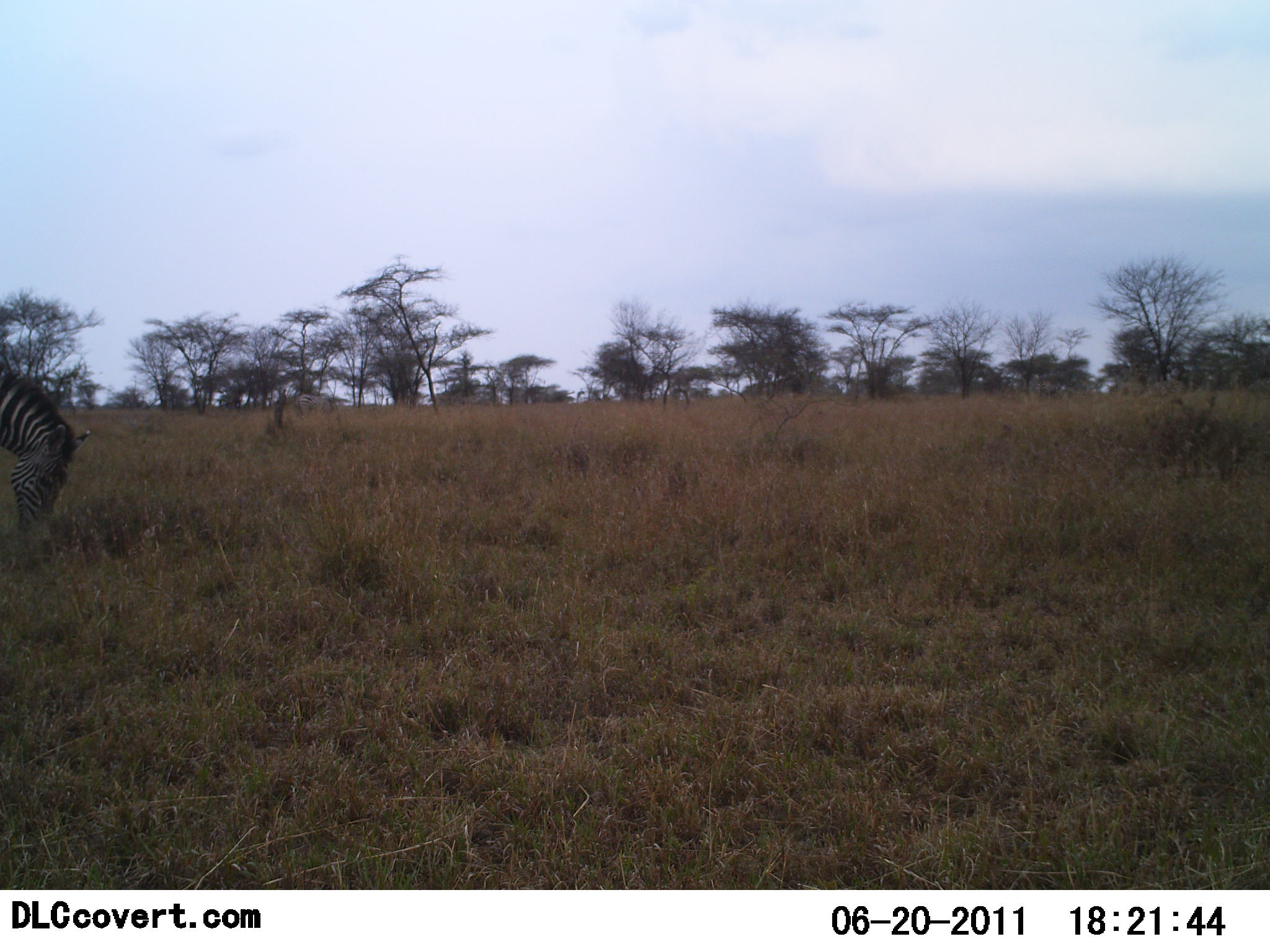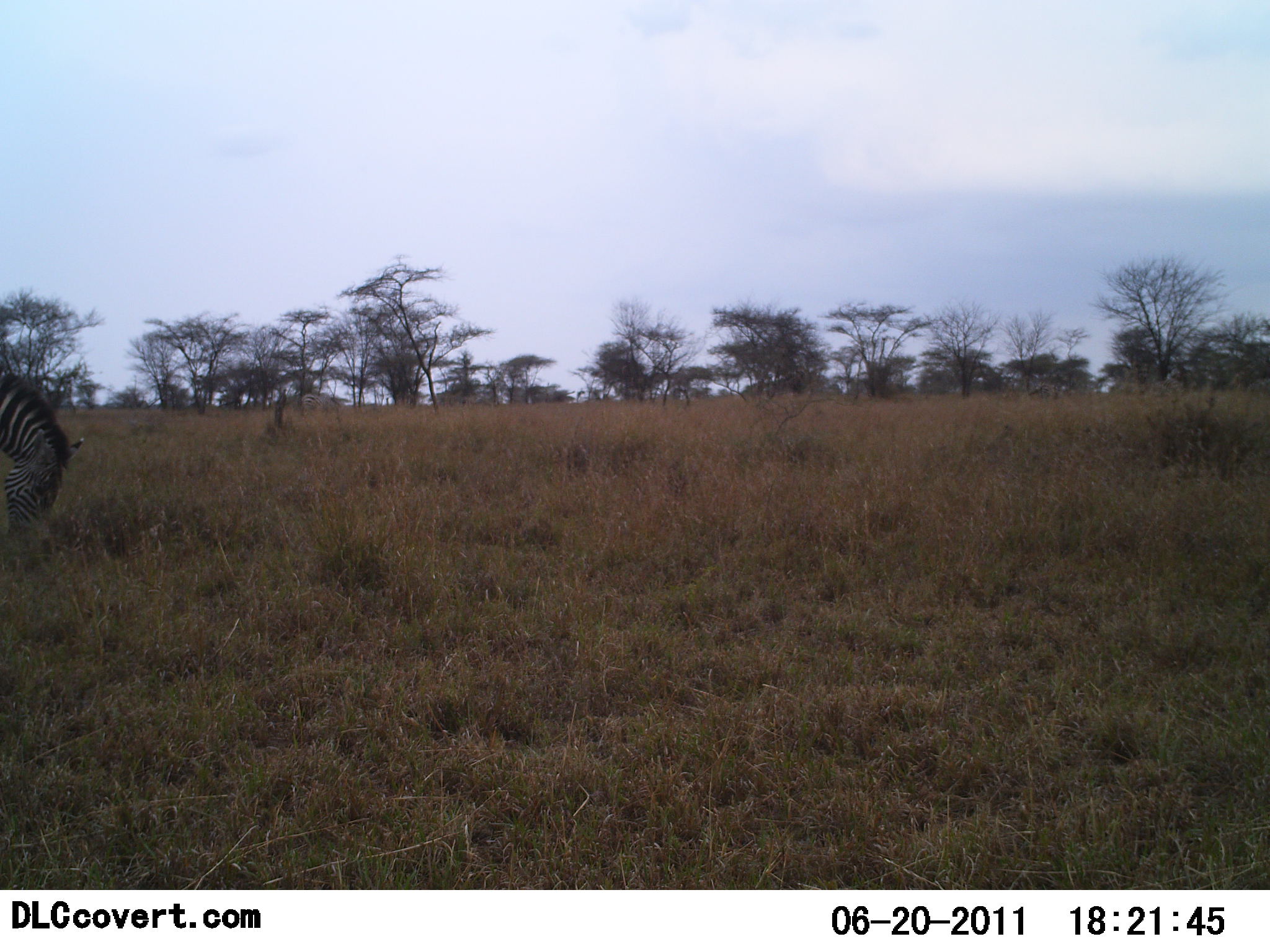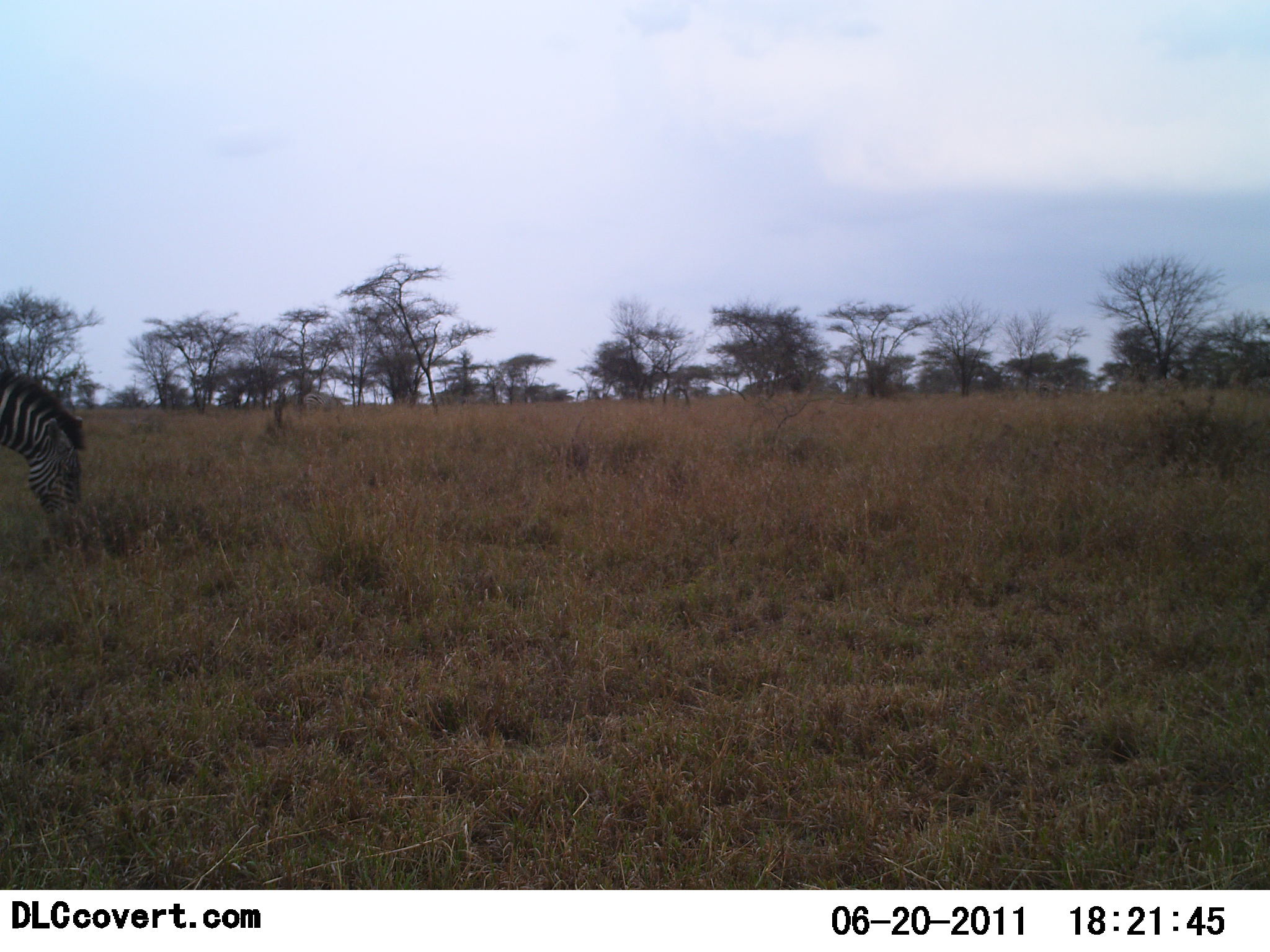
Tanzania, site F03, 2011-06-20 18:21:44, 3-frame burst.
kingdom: Animalia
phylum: Chordata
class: Mammalia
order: Perissodactyla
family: Equidae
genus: Equus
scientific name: Equus quagga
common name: plains zebra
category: zebra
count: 1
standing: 21%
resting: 0%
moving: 7%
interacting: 0%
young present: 0%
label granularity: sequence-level